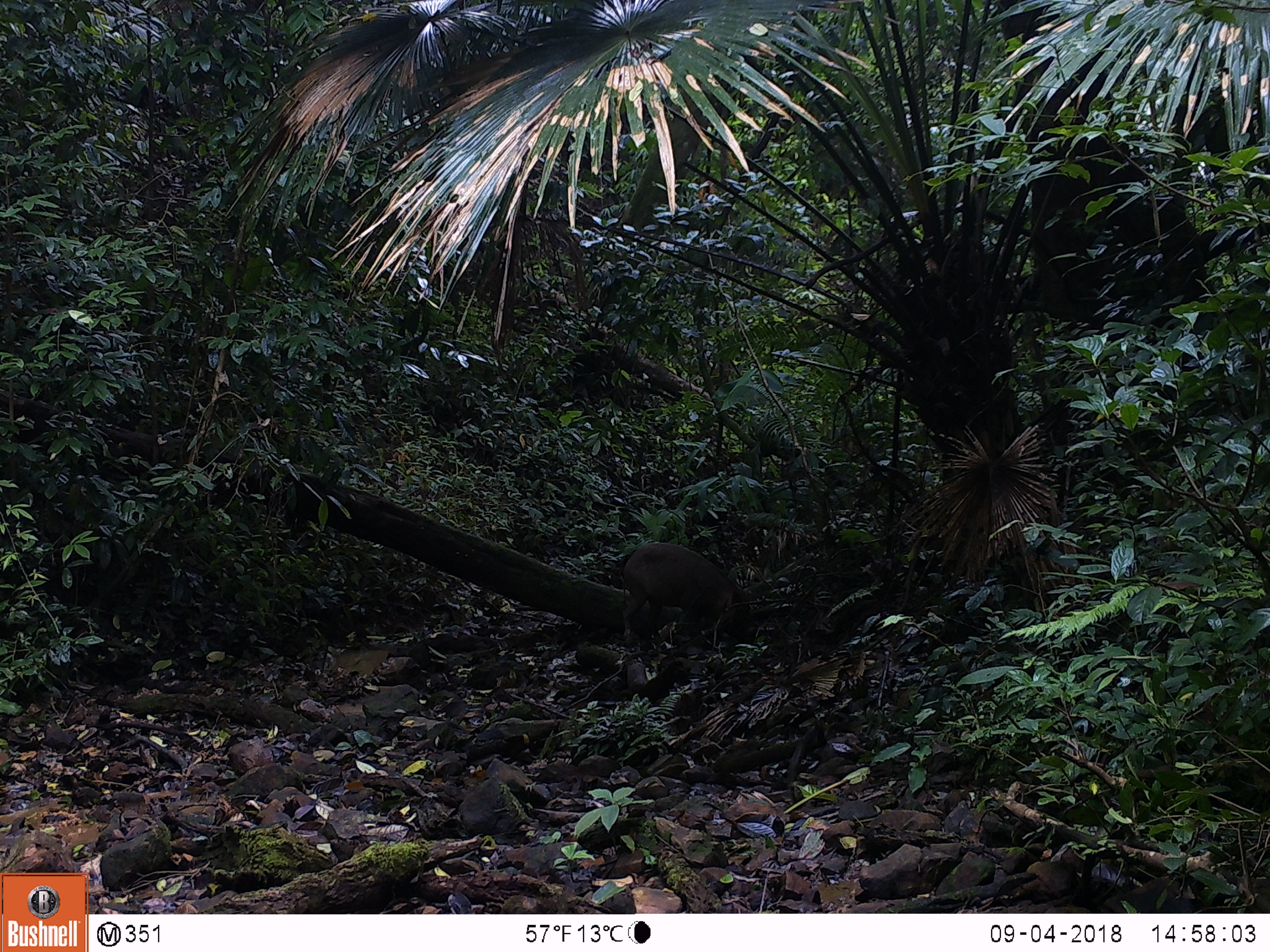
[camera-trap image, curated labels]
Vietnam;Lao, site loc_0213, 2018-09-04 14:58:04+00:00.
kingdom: Animalia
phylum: Chordata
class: Mammalia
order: Artiodactyla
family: Suidae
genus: Sus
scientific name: Sus scrofa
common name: eurasian wild pig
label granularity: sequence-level